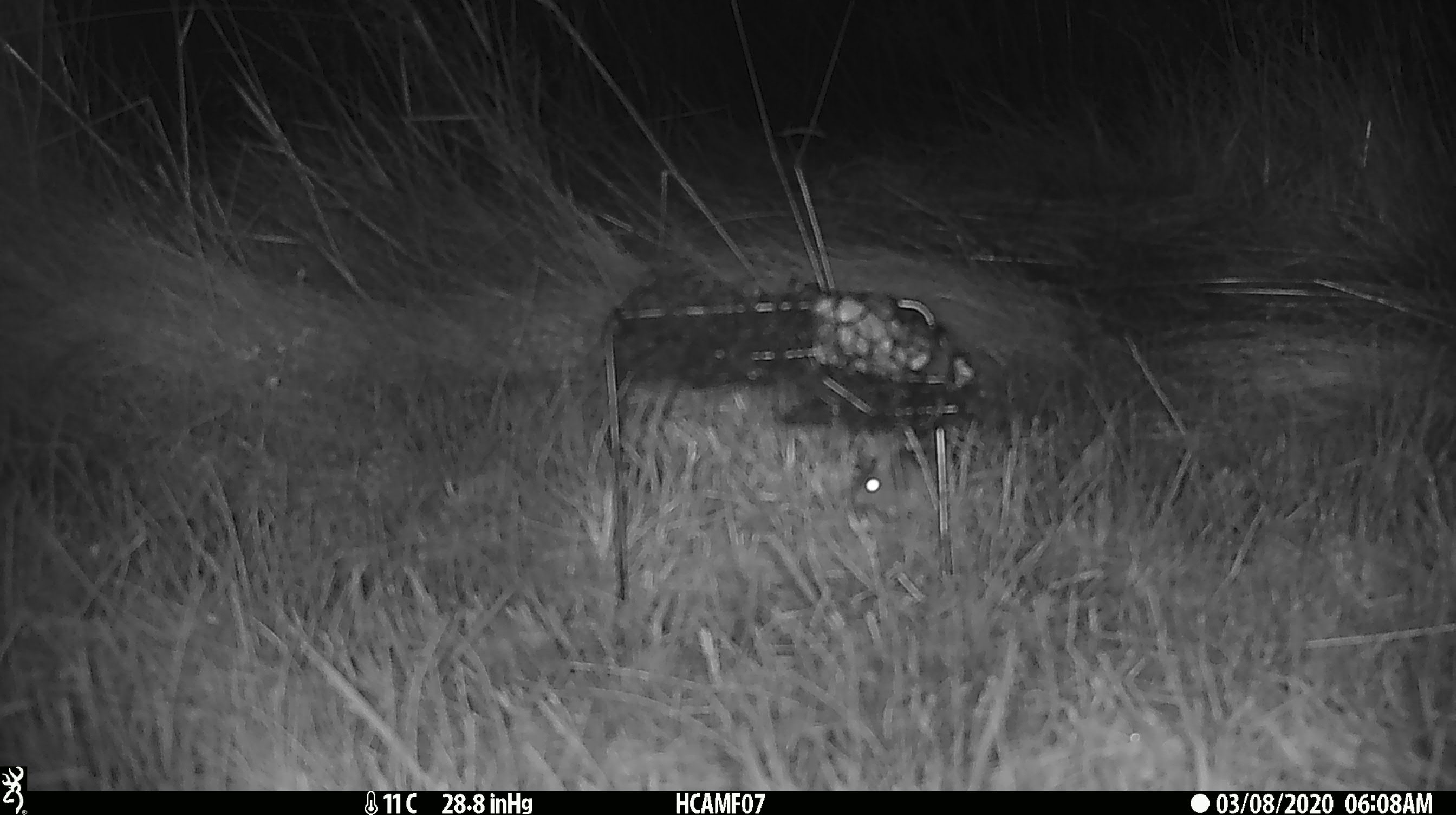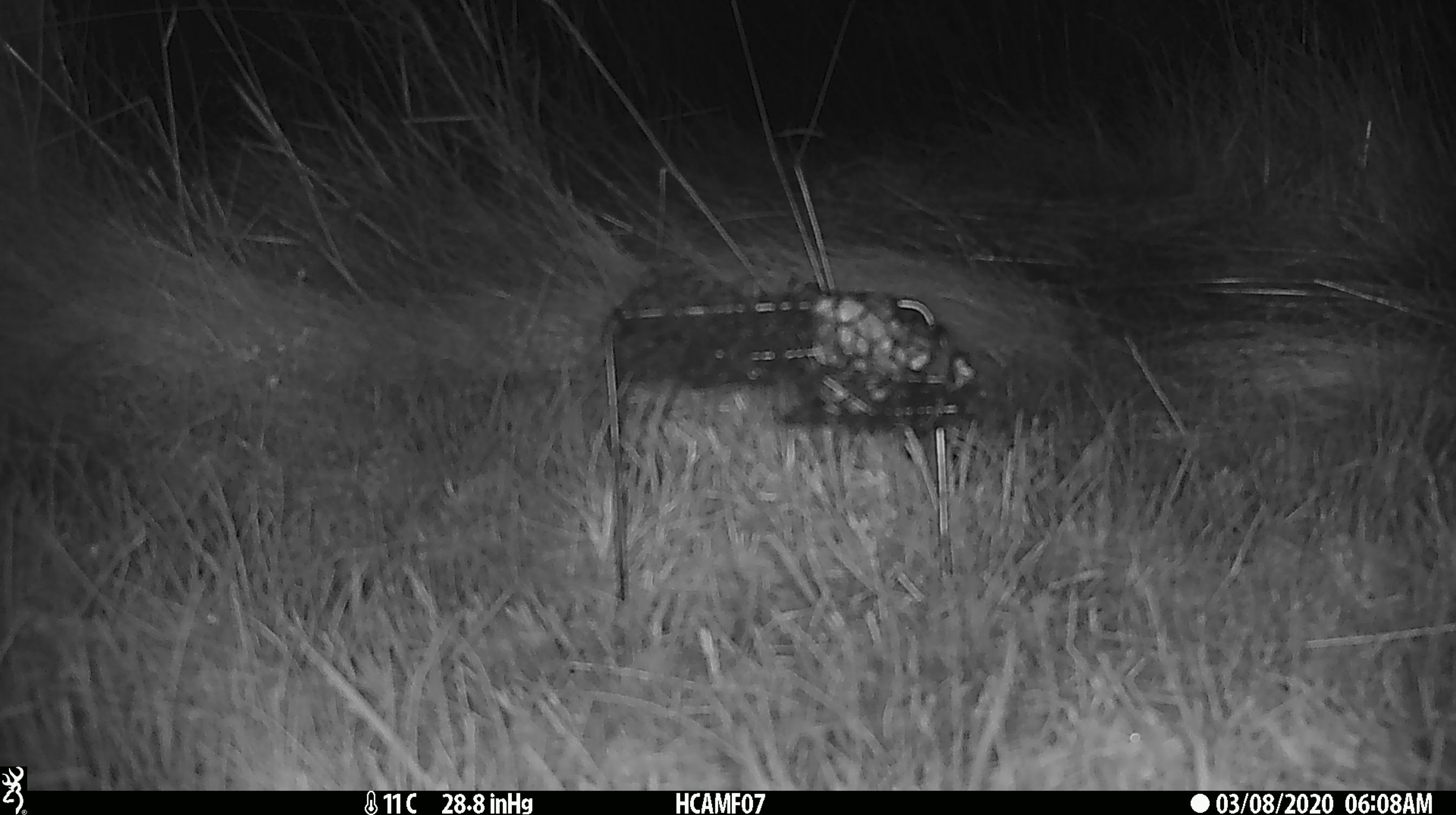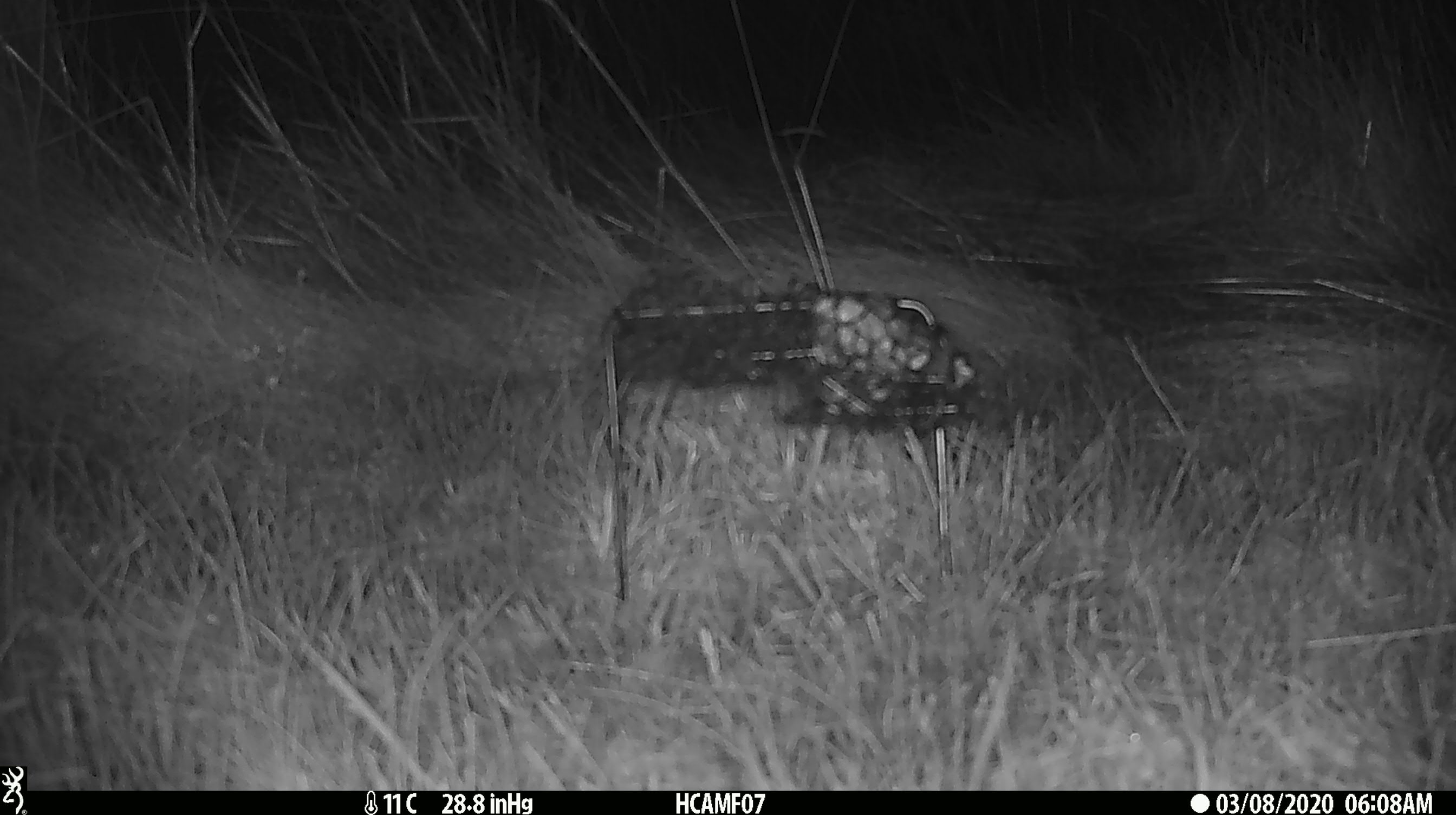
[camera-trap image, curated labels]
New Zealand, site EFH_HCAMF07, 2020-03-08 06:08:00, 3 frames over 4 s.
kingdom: Animalia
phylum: Chordata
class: Mammalia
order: Rodentia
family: Muridae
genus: Mus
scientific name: Mus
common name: mouse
Mouse (Mus).